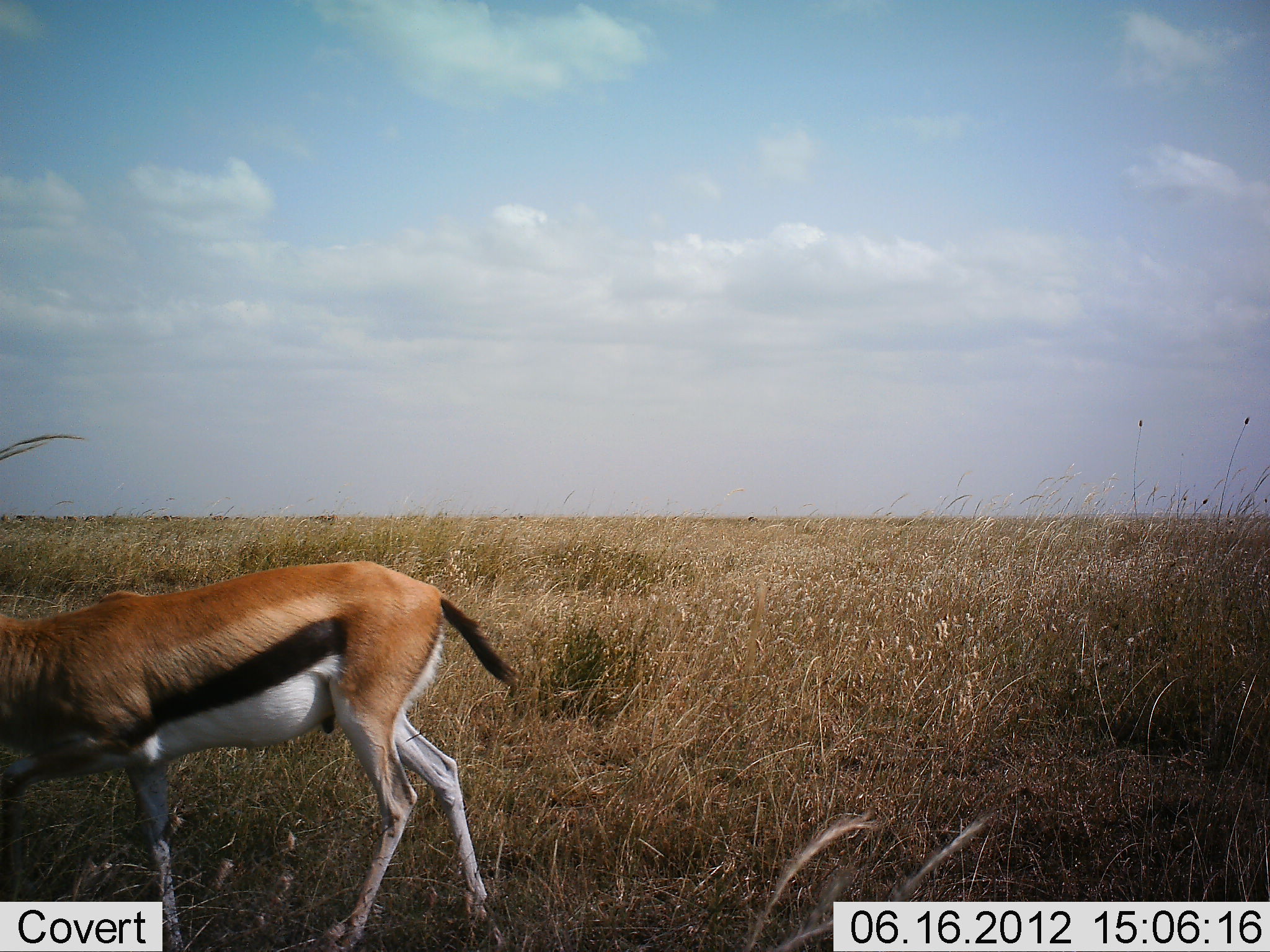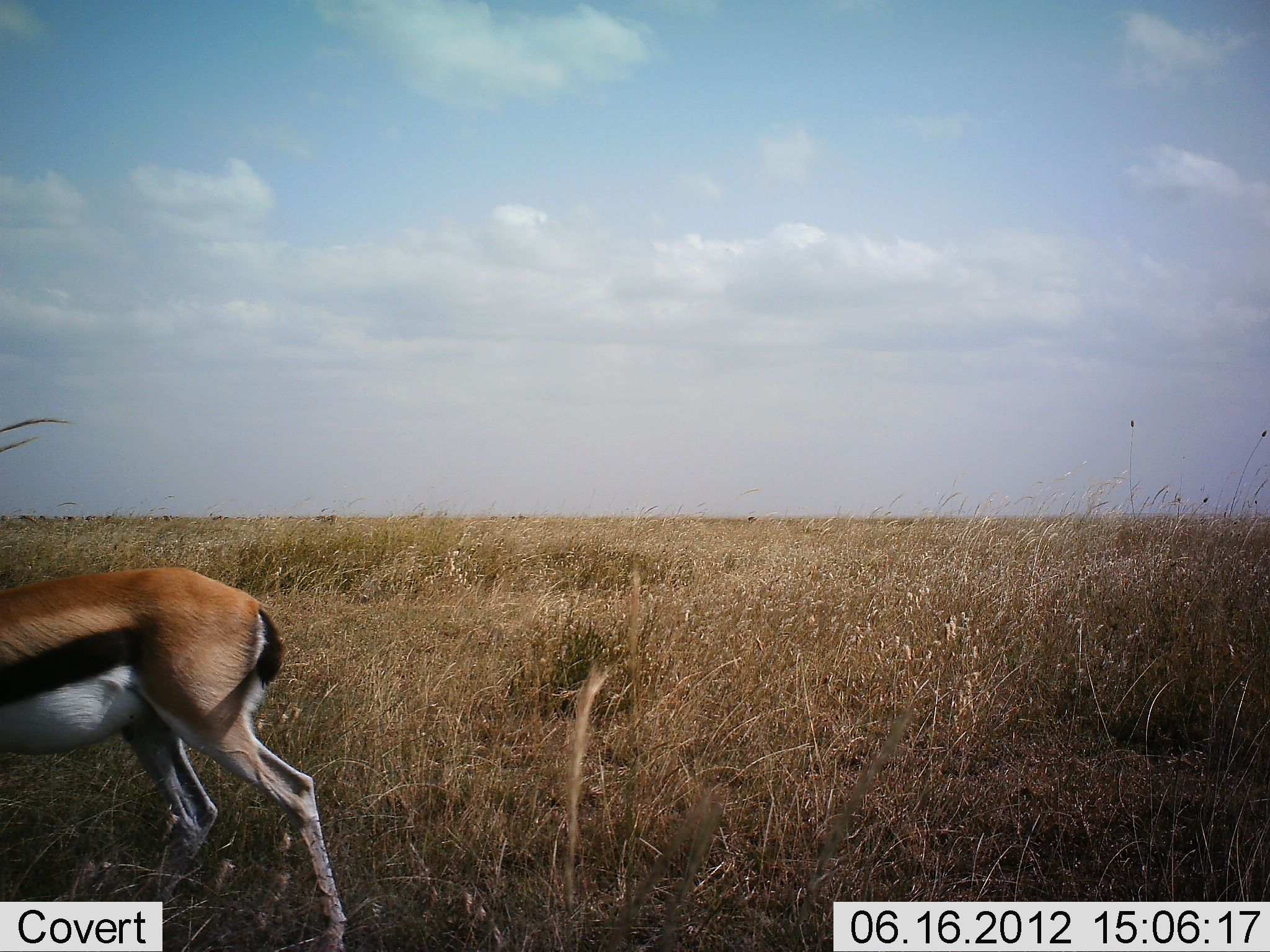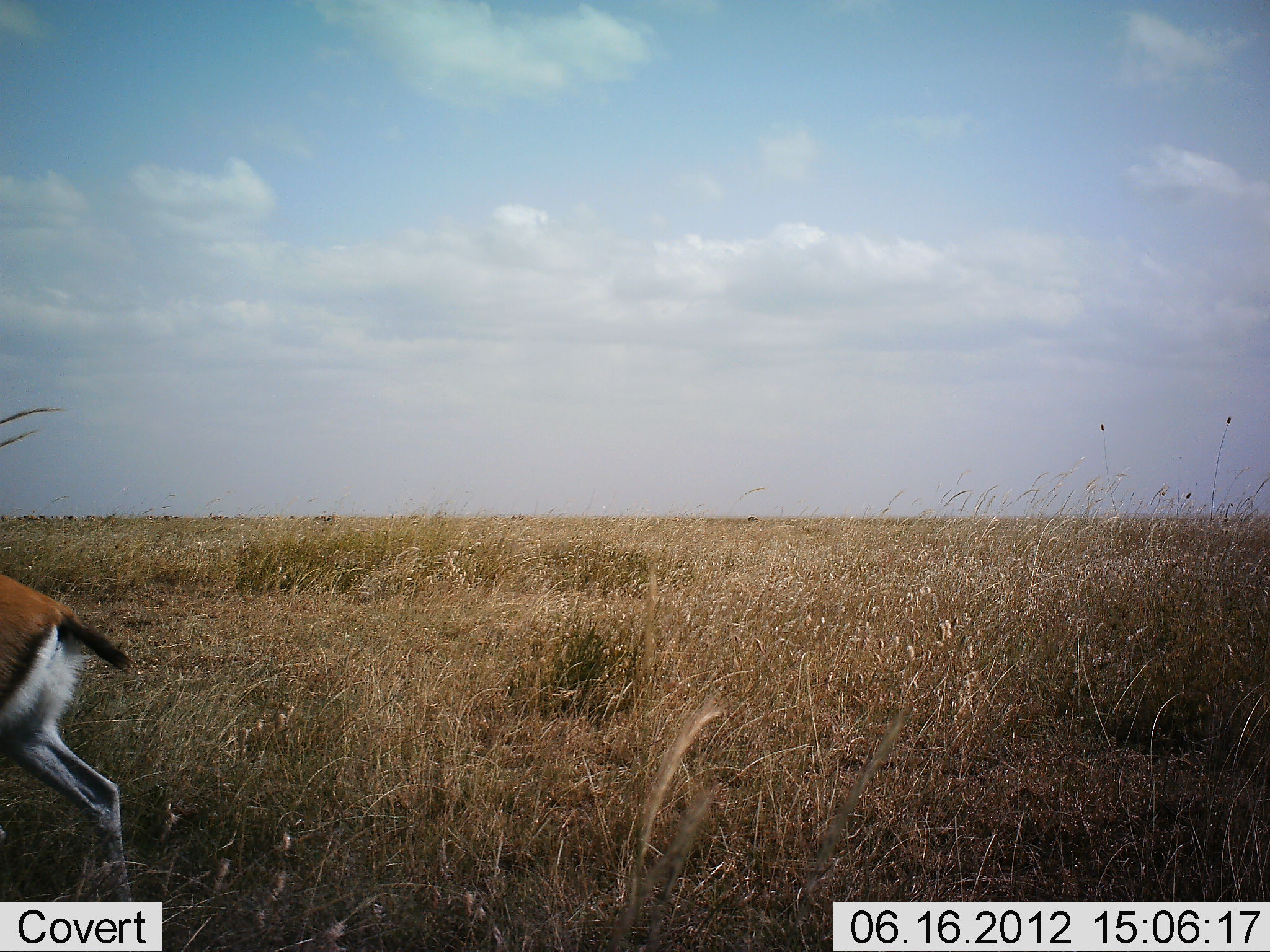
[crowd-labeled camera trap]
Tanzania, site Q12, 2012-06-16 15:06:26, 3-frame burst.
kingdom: Animalia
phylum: Chordata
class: Mammalia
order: Artiodactyla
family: Bovidae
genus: Eudorcas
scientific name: Eudorcas thomsonii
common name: thomson's gazelle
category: gazellethomsons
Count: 1.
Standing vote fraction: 0%.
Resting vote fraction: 0%.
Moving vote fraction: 100%.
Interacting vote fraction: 0%.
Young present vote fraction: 0%.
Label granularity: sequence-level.